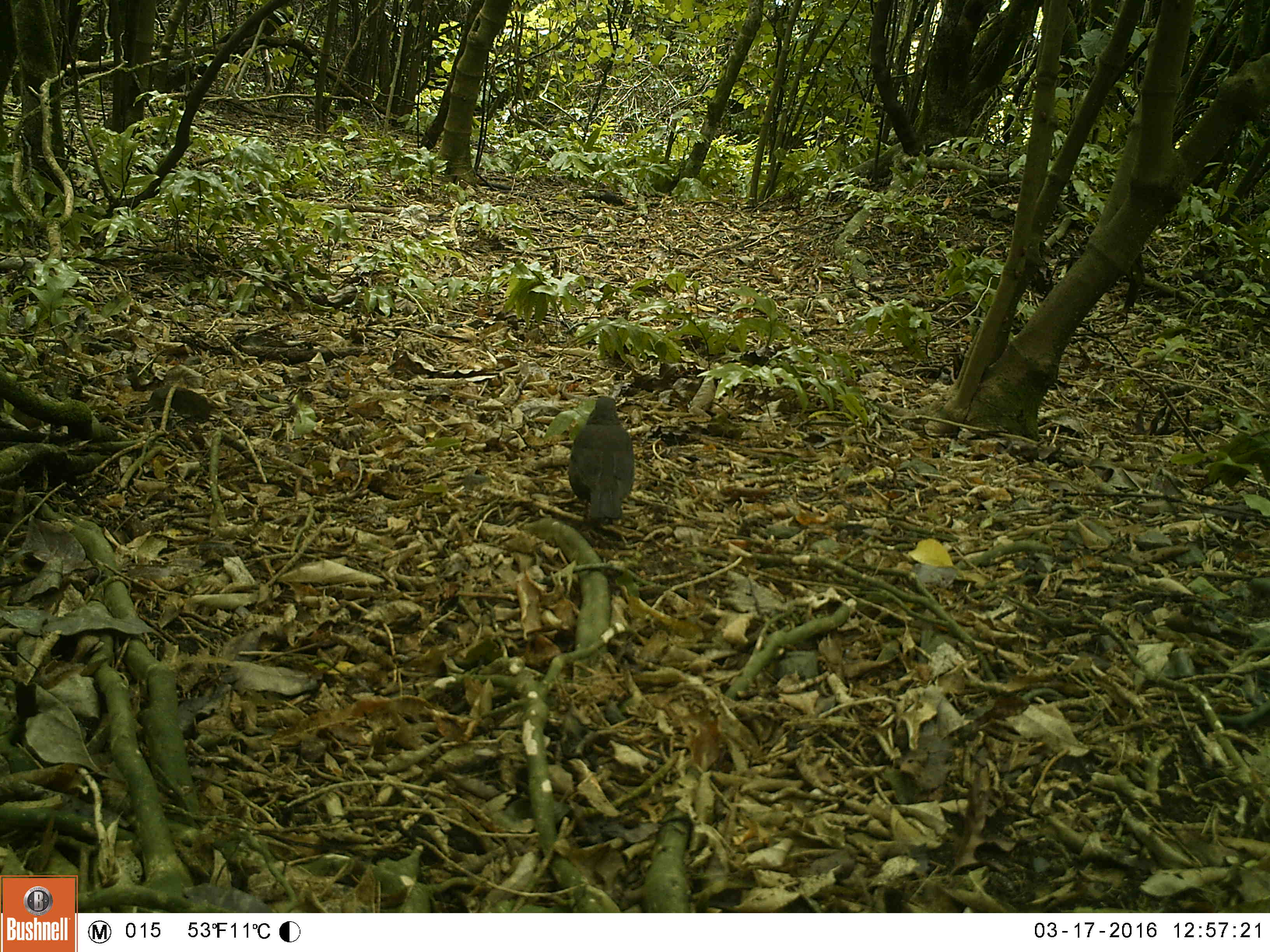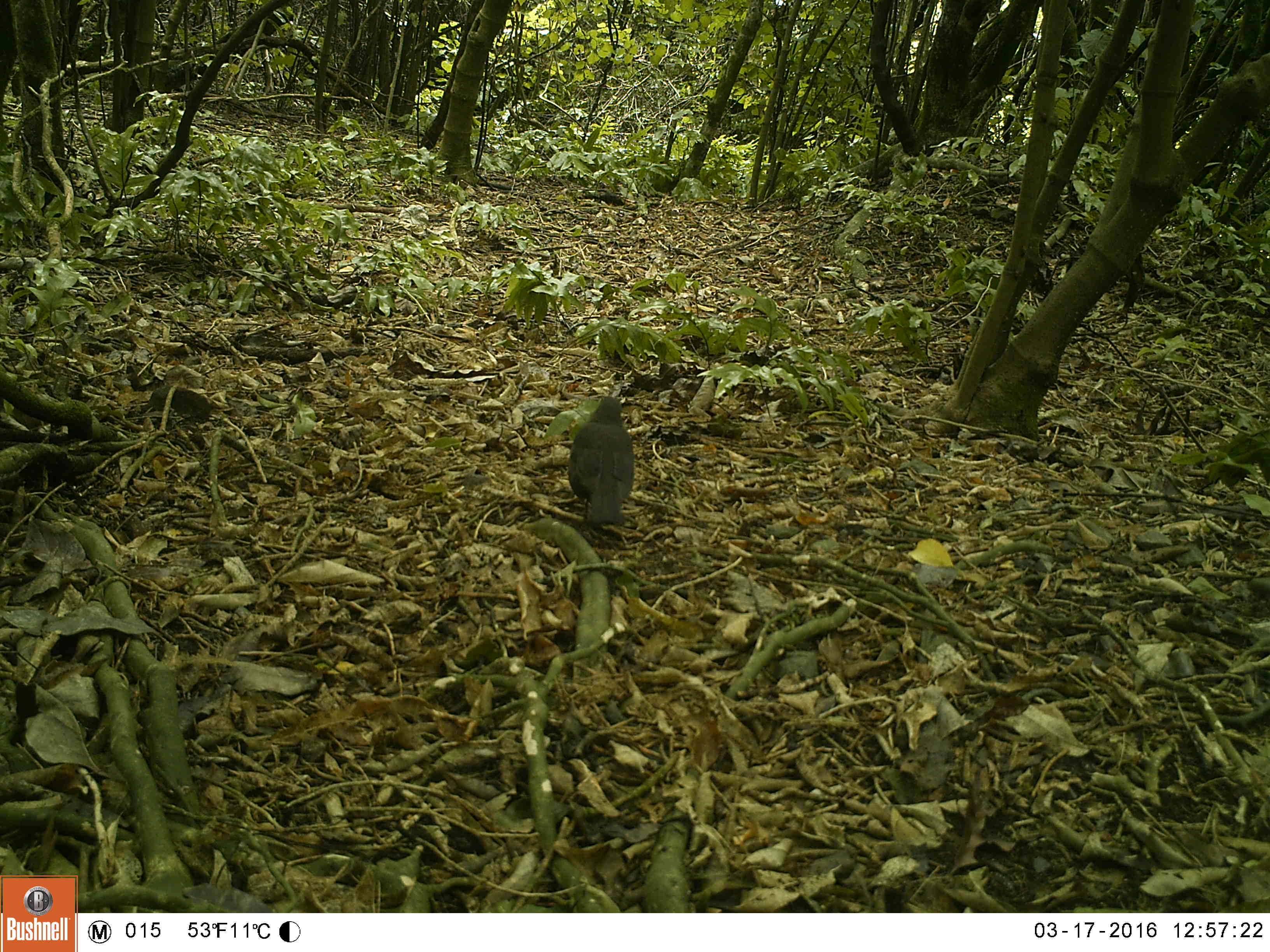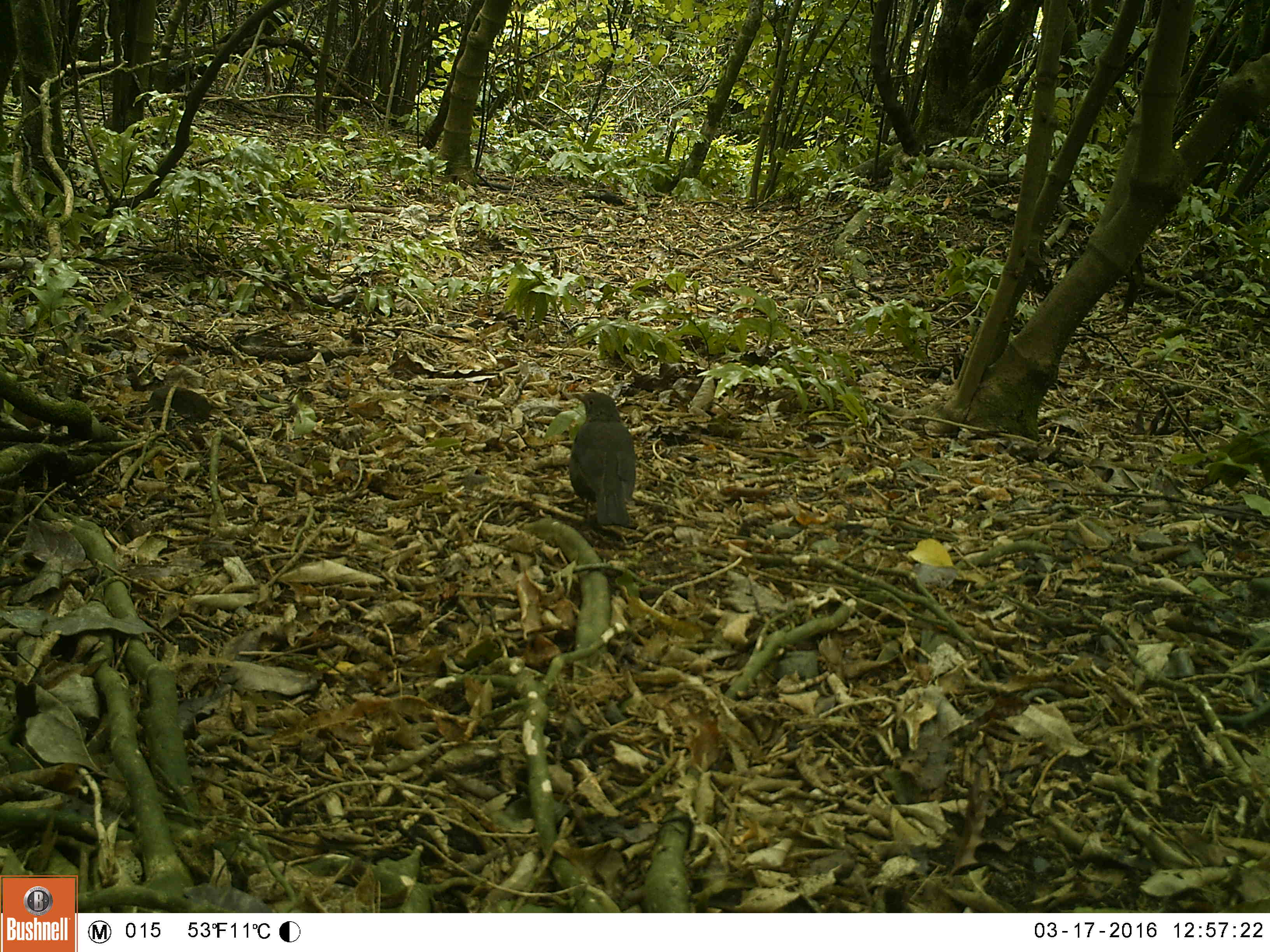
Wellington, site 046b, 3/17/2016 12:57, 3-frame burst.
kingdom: Animalia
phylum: Chordata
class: Aves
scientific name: Aves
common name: bird